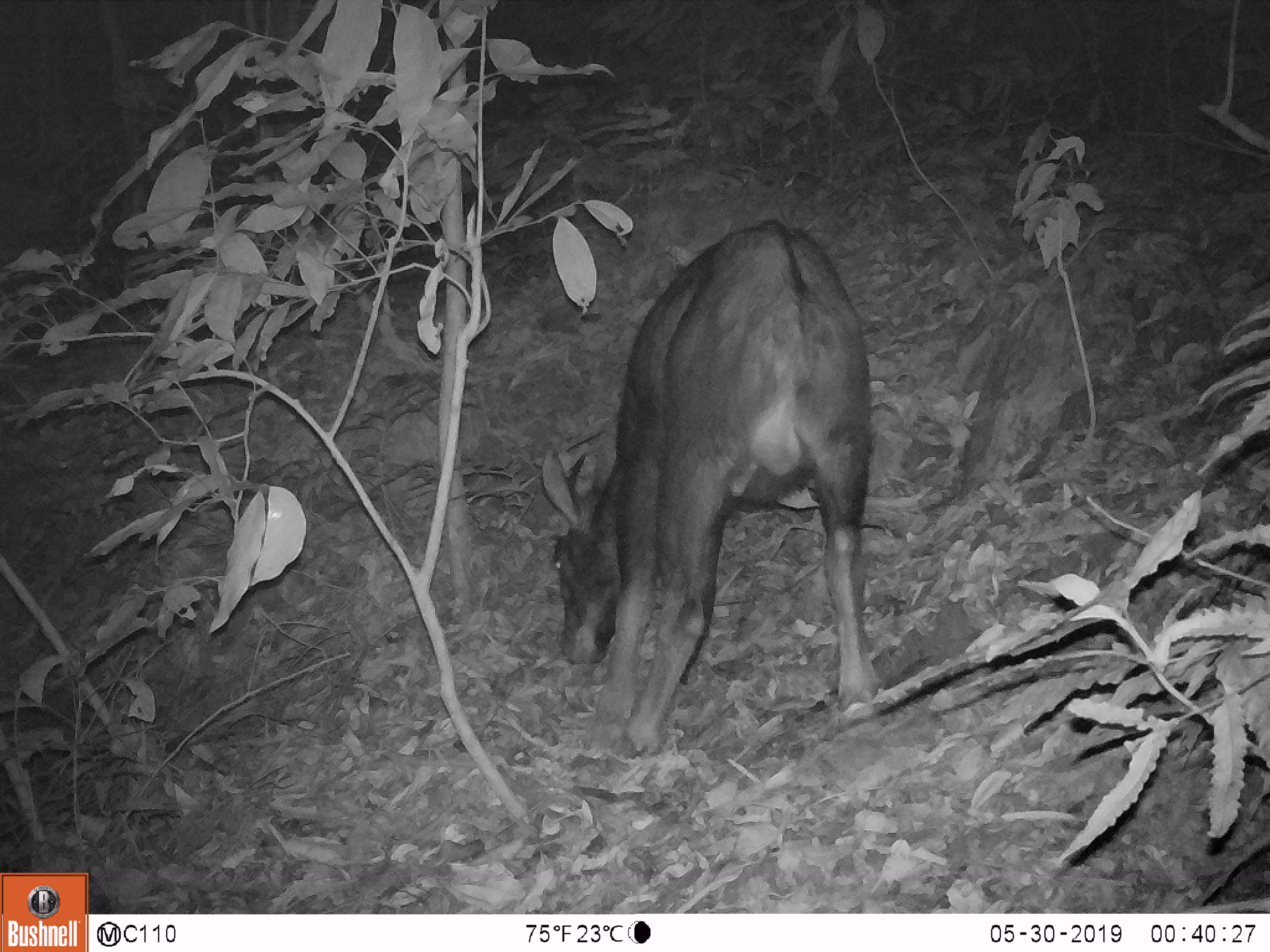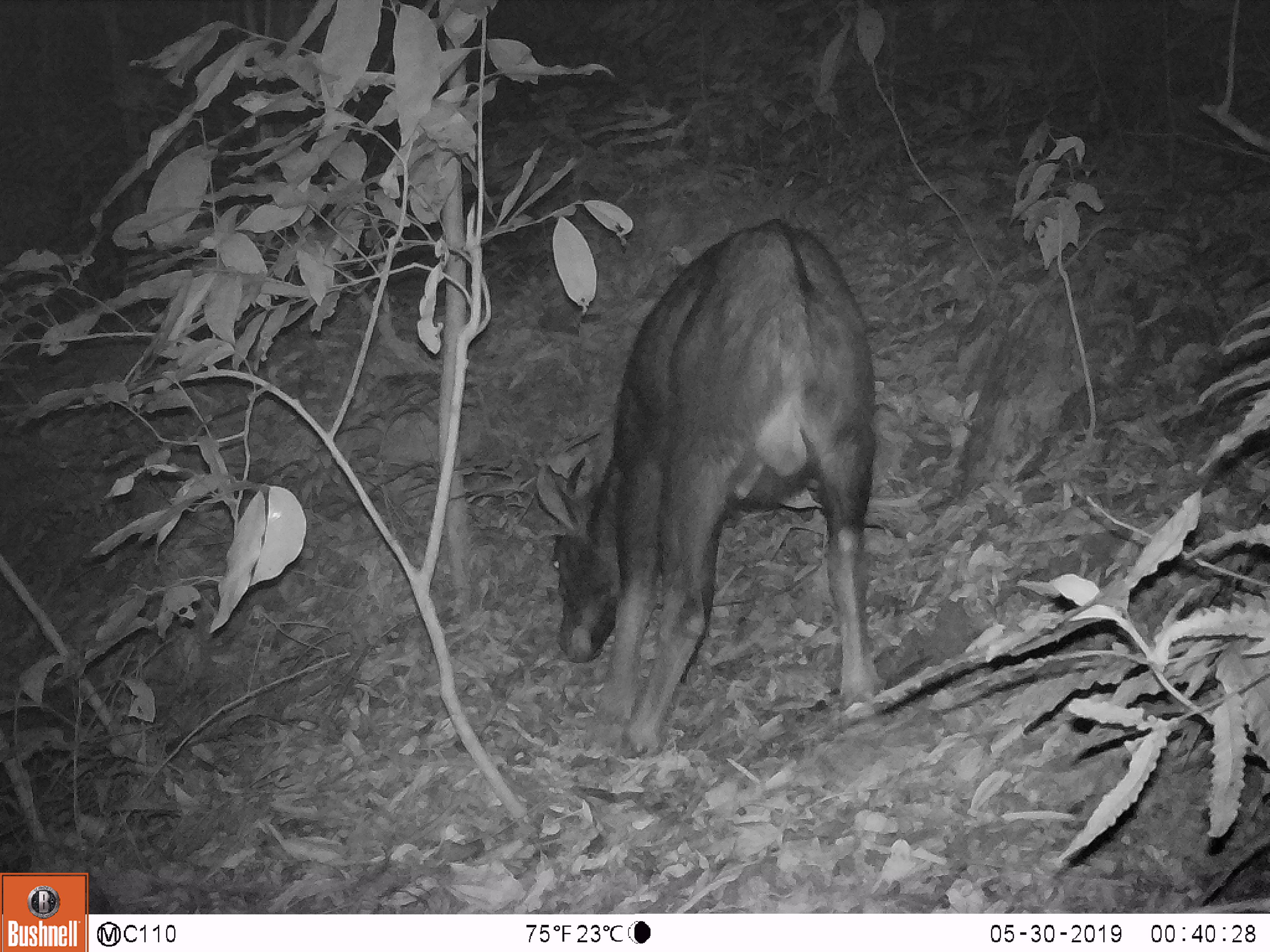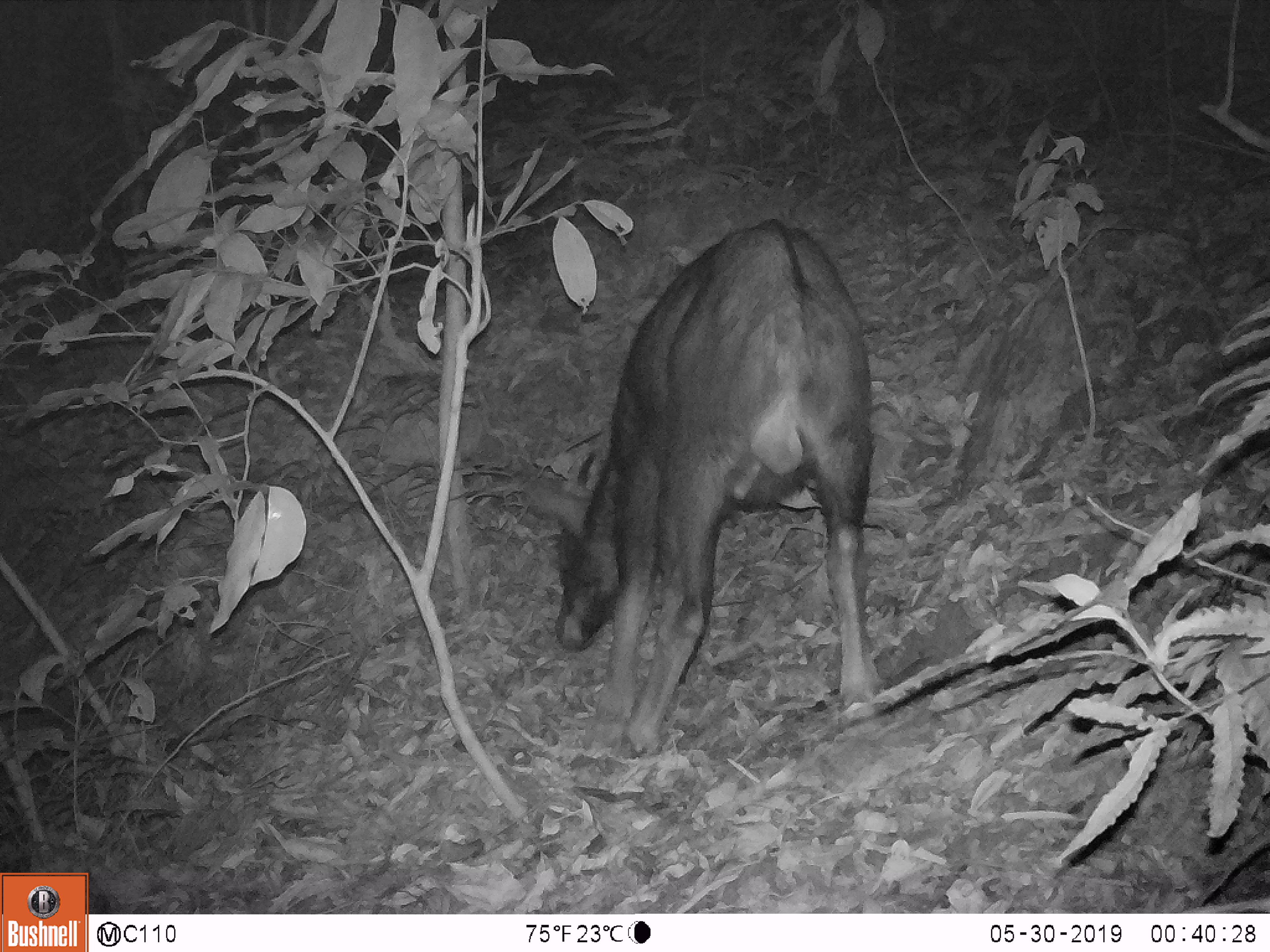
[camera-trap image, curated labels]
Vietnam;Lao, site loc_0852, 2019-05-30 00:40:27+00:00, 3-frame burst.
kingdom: Animalia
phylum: Chordata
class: Mammalia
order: Artiodactyla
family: Bovidae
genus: Capricornis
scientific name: Capricornis sumatraensis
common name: chinese serow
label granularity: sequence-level